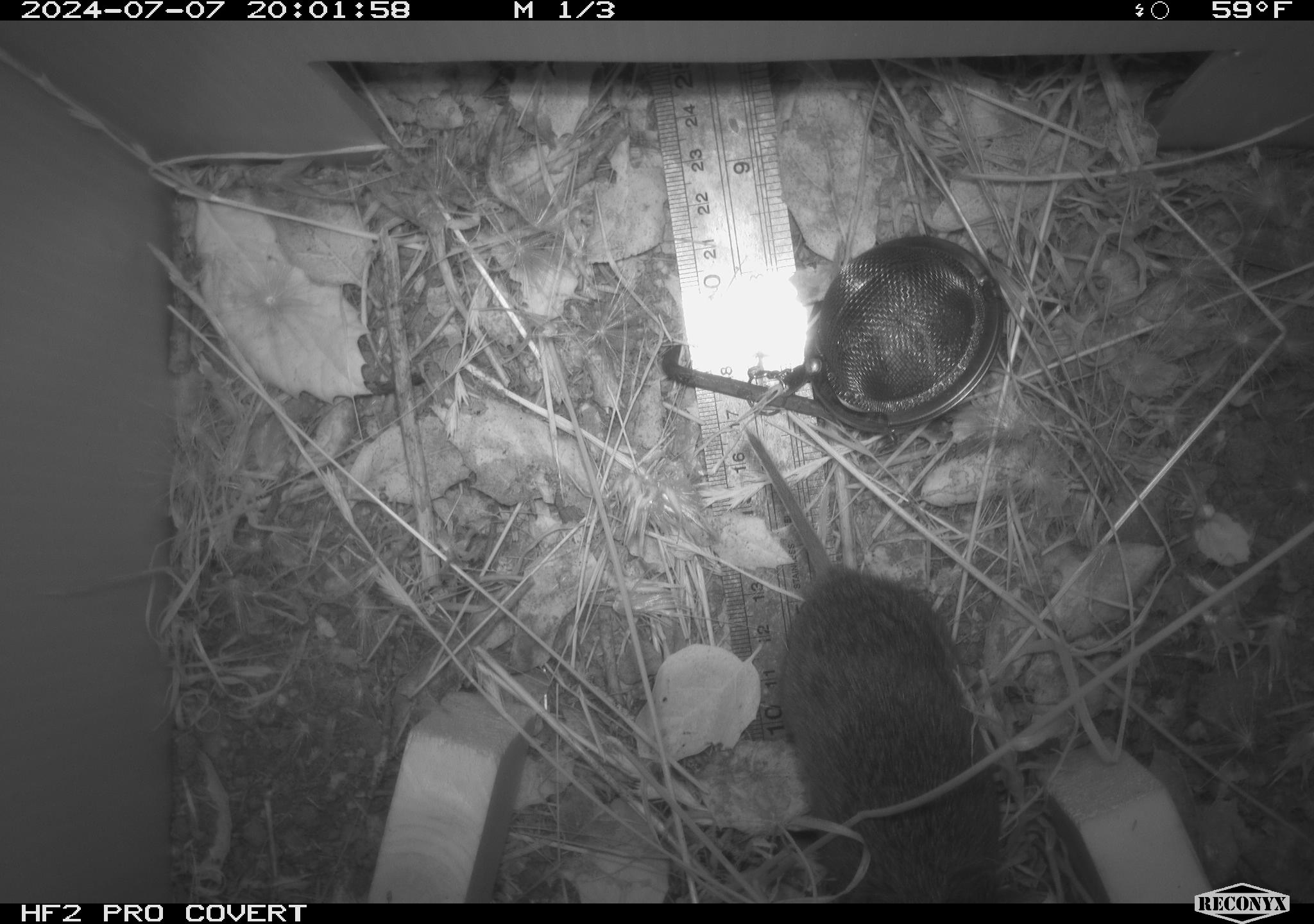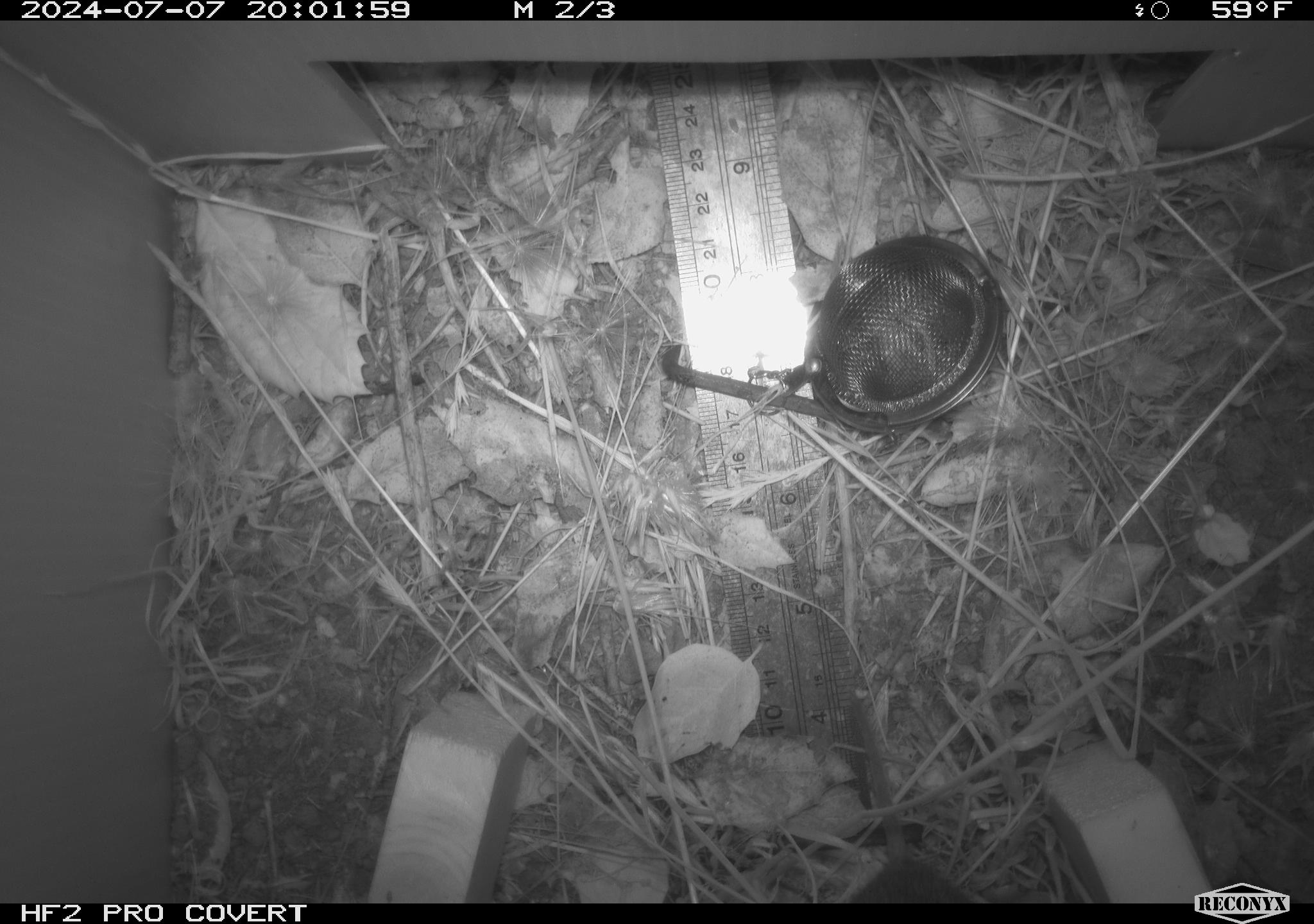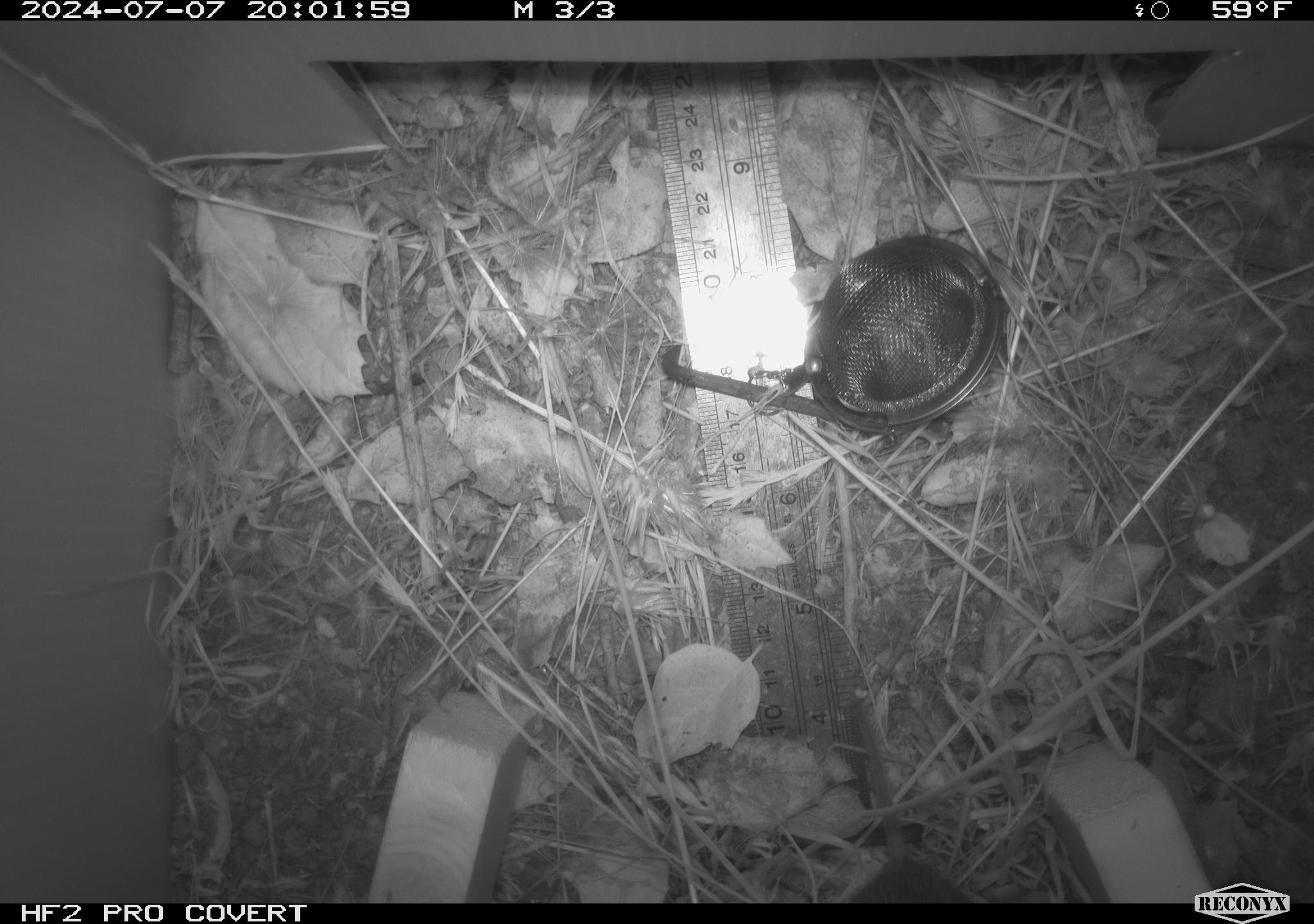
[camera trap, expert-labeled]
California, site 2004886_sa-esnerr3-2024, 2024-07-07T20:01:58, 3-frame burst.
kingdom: Animalia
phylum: Chordata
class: Mammalia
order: Rodentia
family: Cricetidae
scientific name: Cricetidae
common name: hamsters, voles, lemmings, and allies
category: cricetidae family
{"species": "cricetidae family (hamsters, voles, lemmings, and allies) (Cricetidae)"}